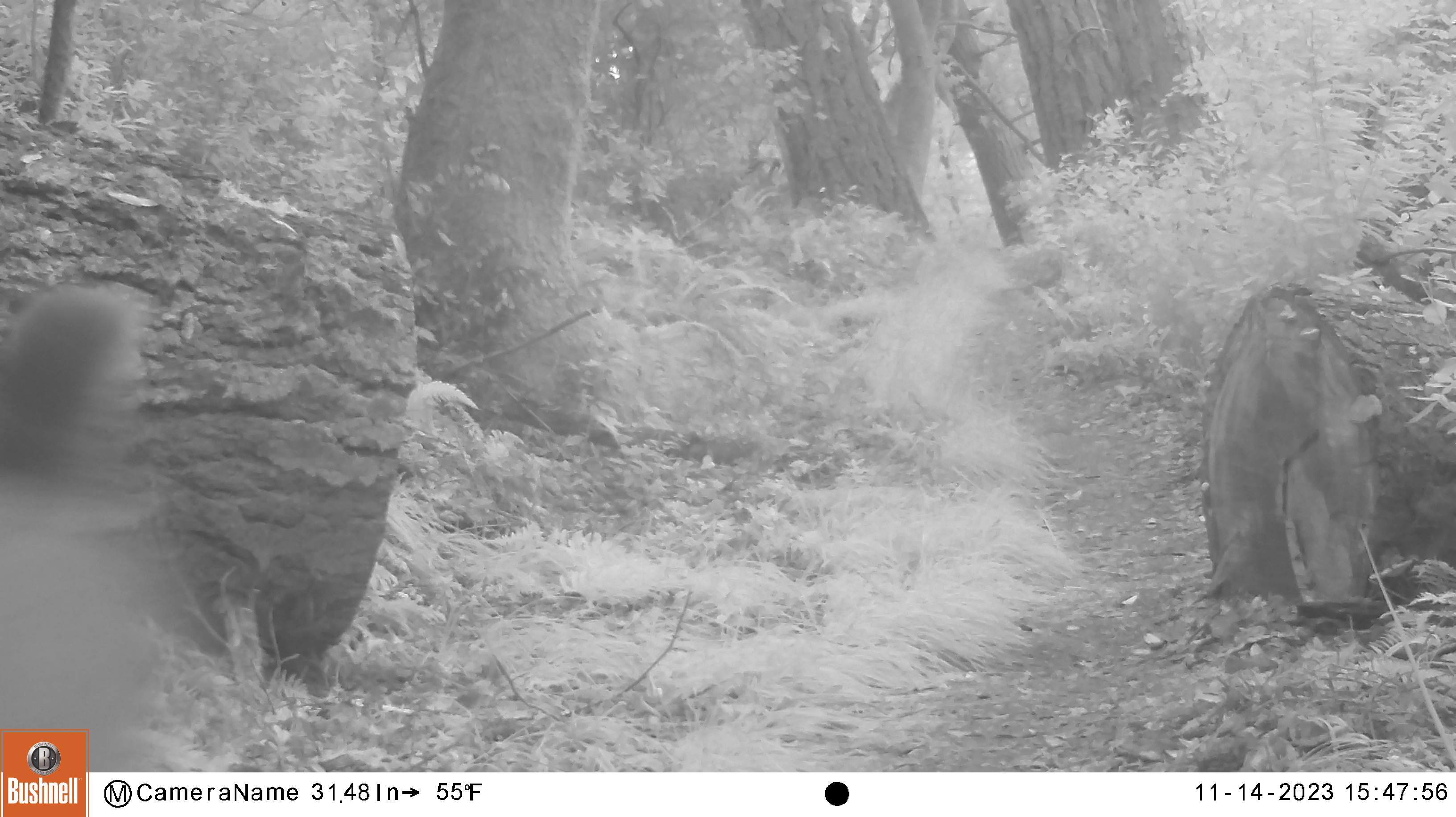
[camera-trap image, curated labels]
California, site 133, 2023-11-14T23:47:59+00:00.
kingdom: Animalia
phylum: Chordata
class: Mammalia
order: Artiodactyla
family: Cervidae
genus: Odocoileus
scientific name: Odocoileus hemionus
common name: mule deer